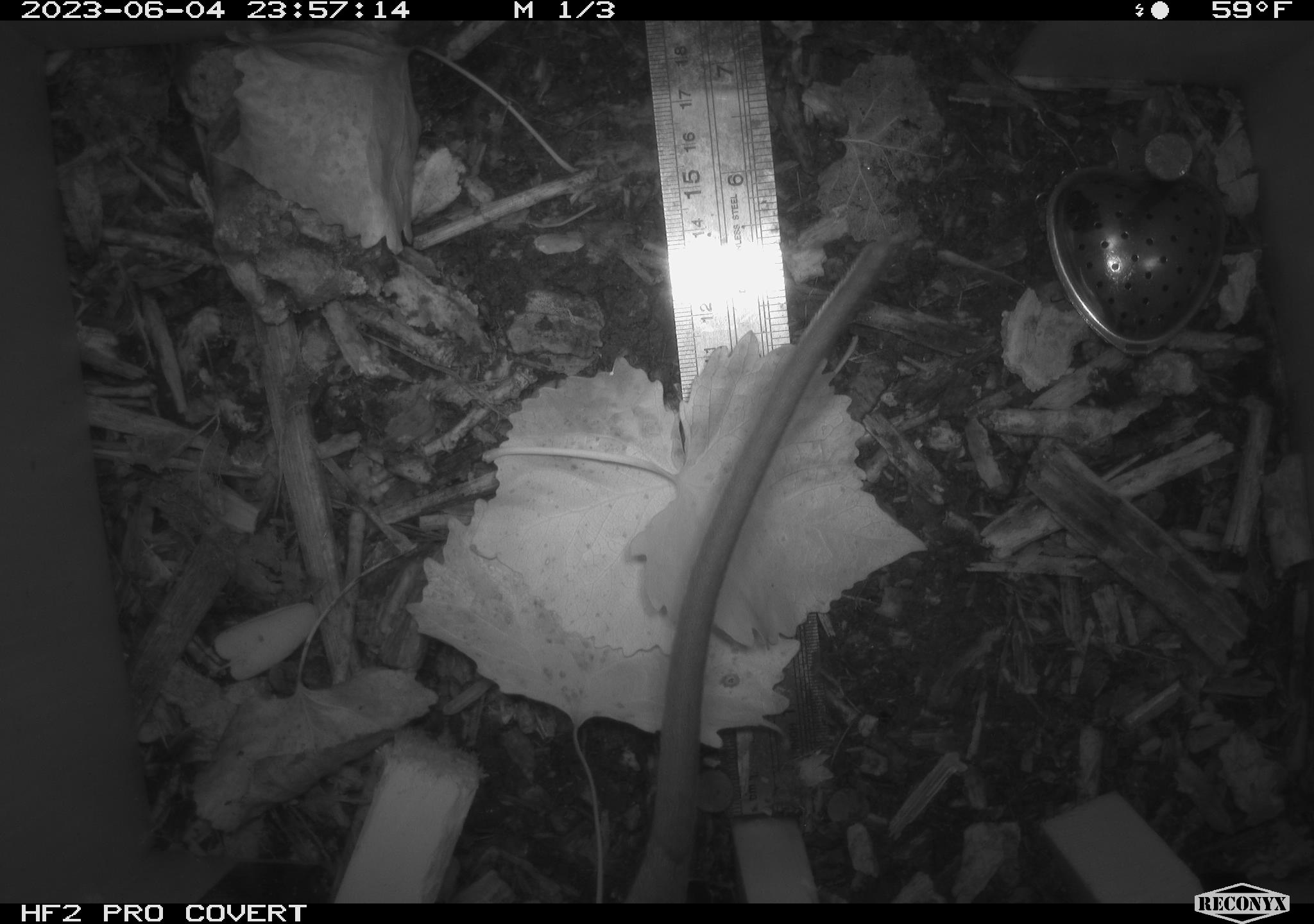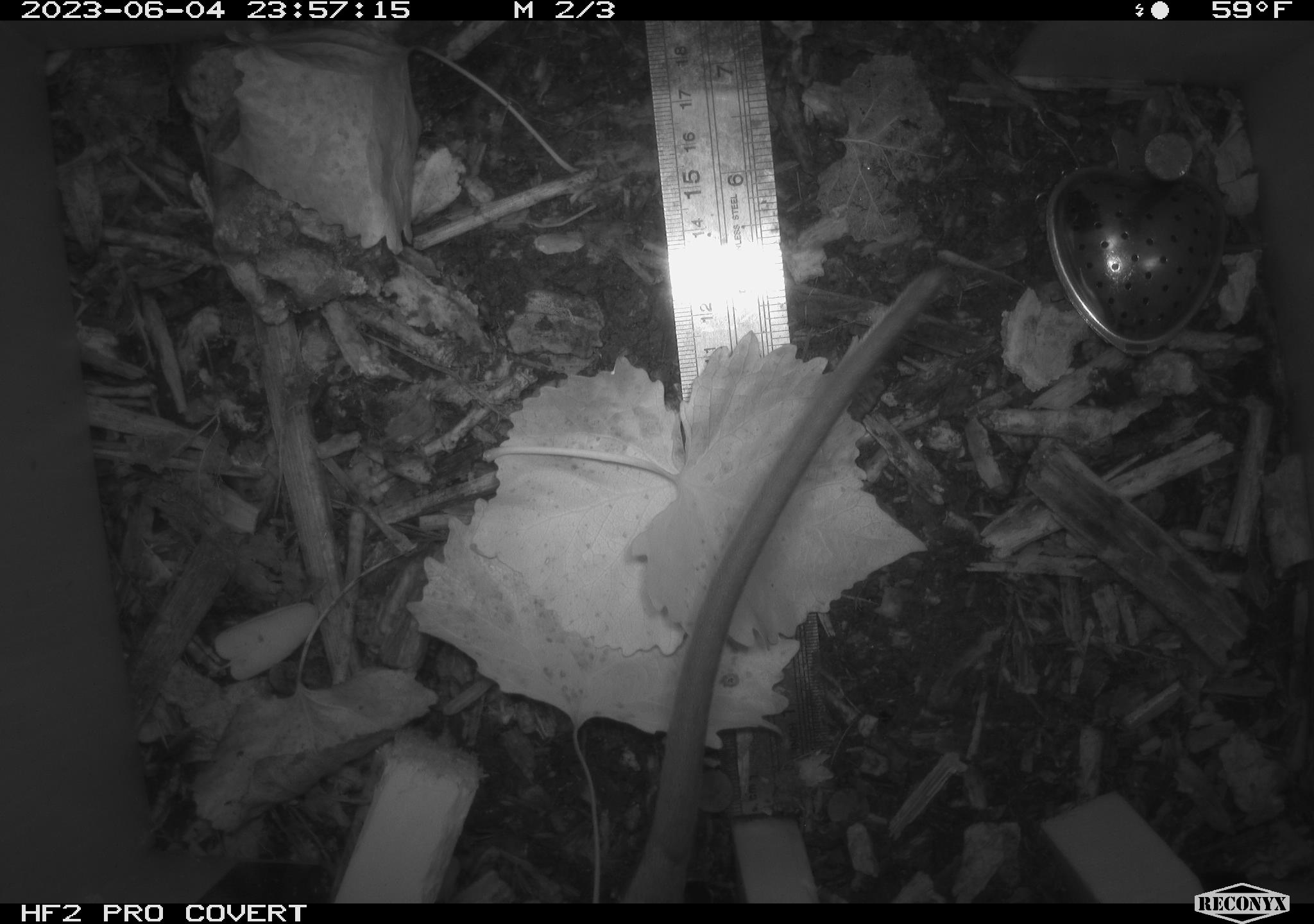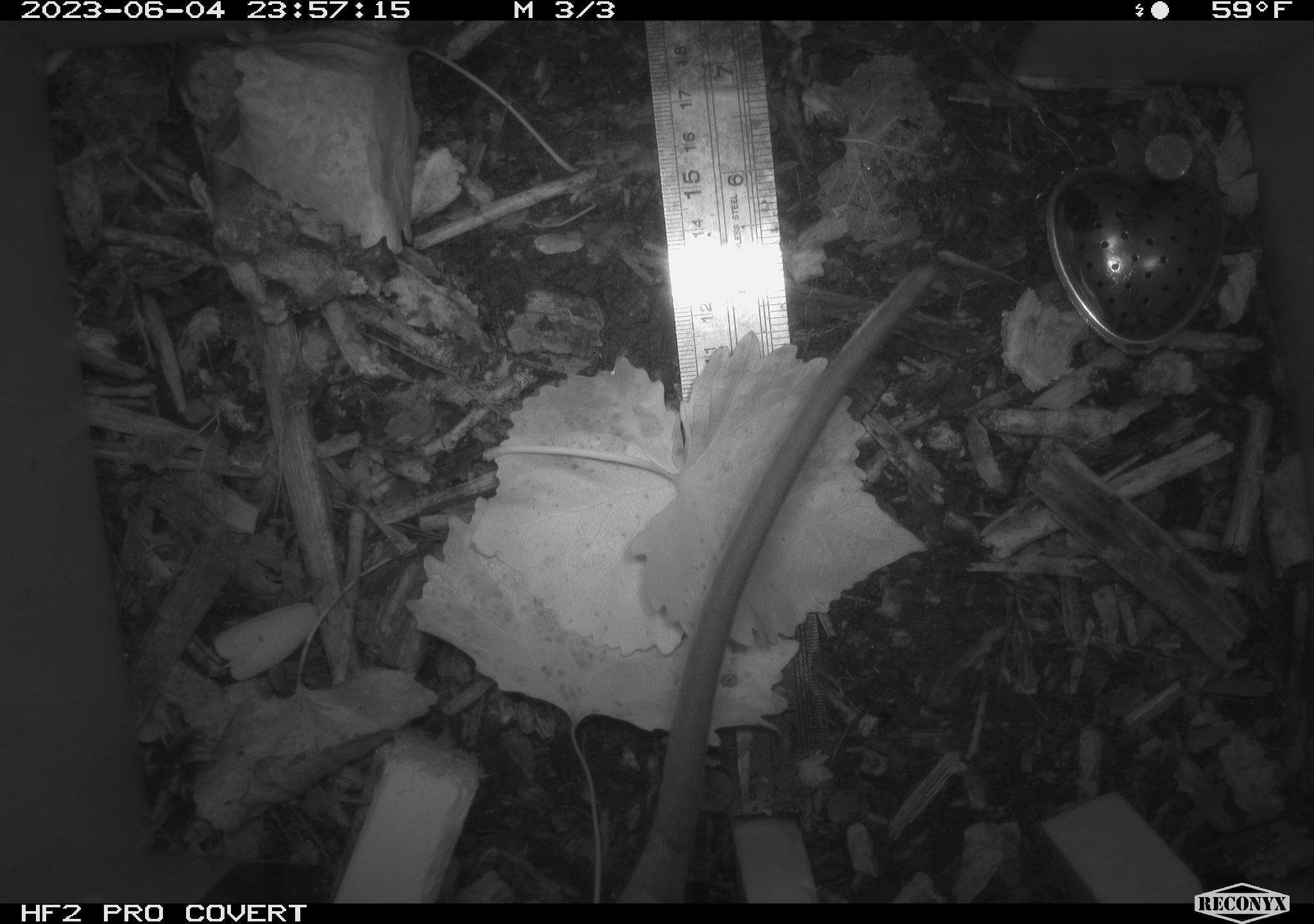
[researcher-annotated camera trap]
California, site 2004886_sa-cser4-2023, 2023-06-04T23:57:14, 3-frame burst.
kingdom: Animalia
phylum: Chordata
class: Mammalia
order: Rodentia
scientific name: Rodentia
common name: woodrat or rat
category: woodrat or rat species